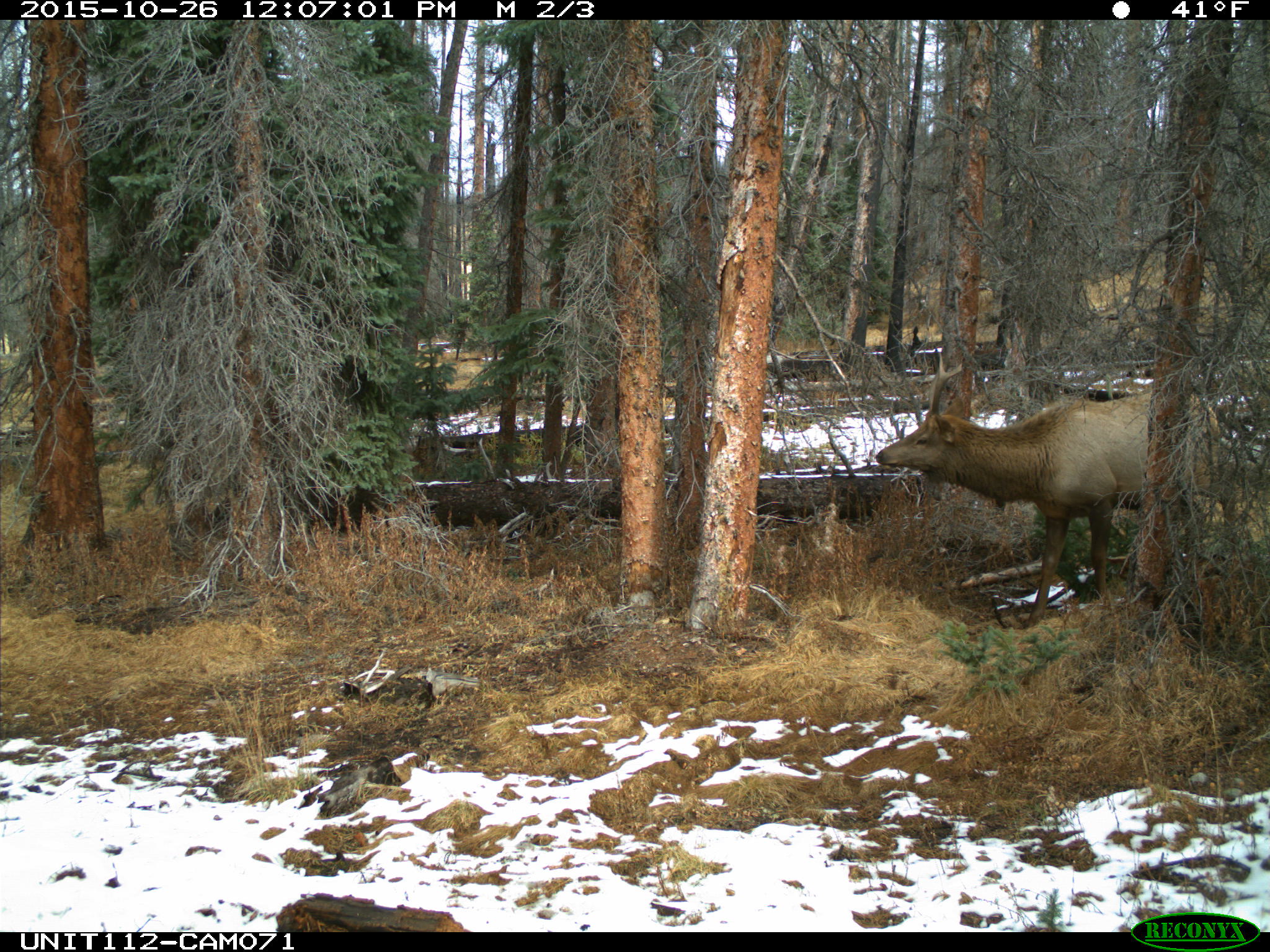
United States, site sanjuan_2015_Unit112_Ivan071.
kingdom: Animalia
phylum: Chordata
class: Mammalia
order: Artiodactyla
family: Cervidae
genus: Cervus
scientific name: Cervus elaphus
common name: red deer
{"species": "Cervus elaphus (red deer)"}